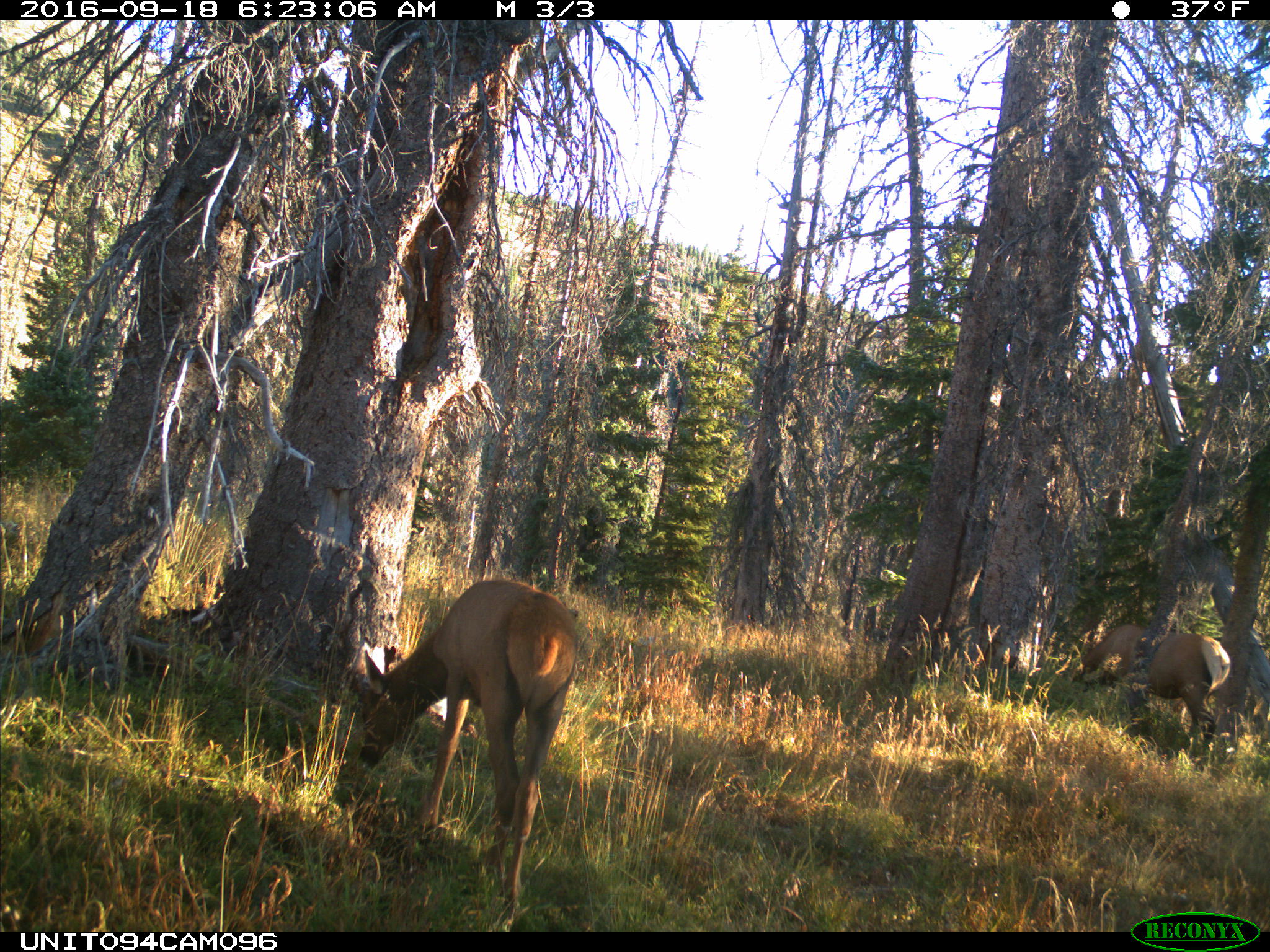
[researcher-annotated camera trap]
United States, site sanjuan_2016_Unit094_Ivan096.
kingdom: Animalia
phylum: Chordata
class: Mammalia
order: Artiodactyla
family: Cervidae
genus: Cervus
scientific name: Cervus elaphus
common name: red deer